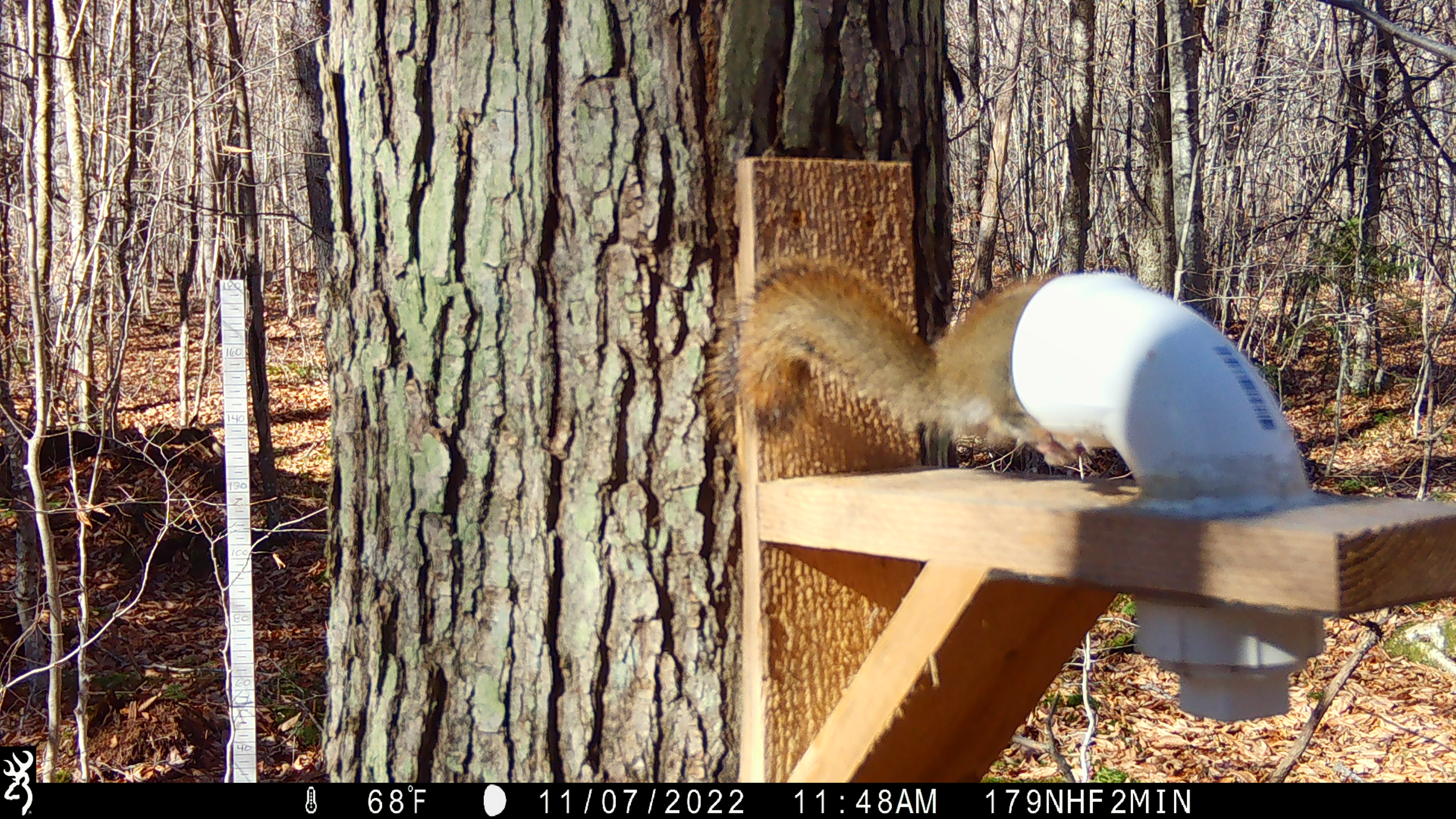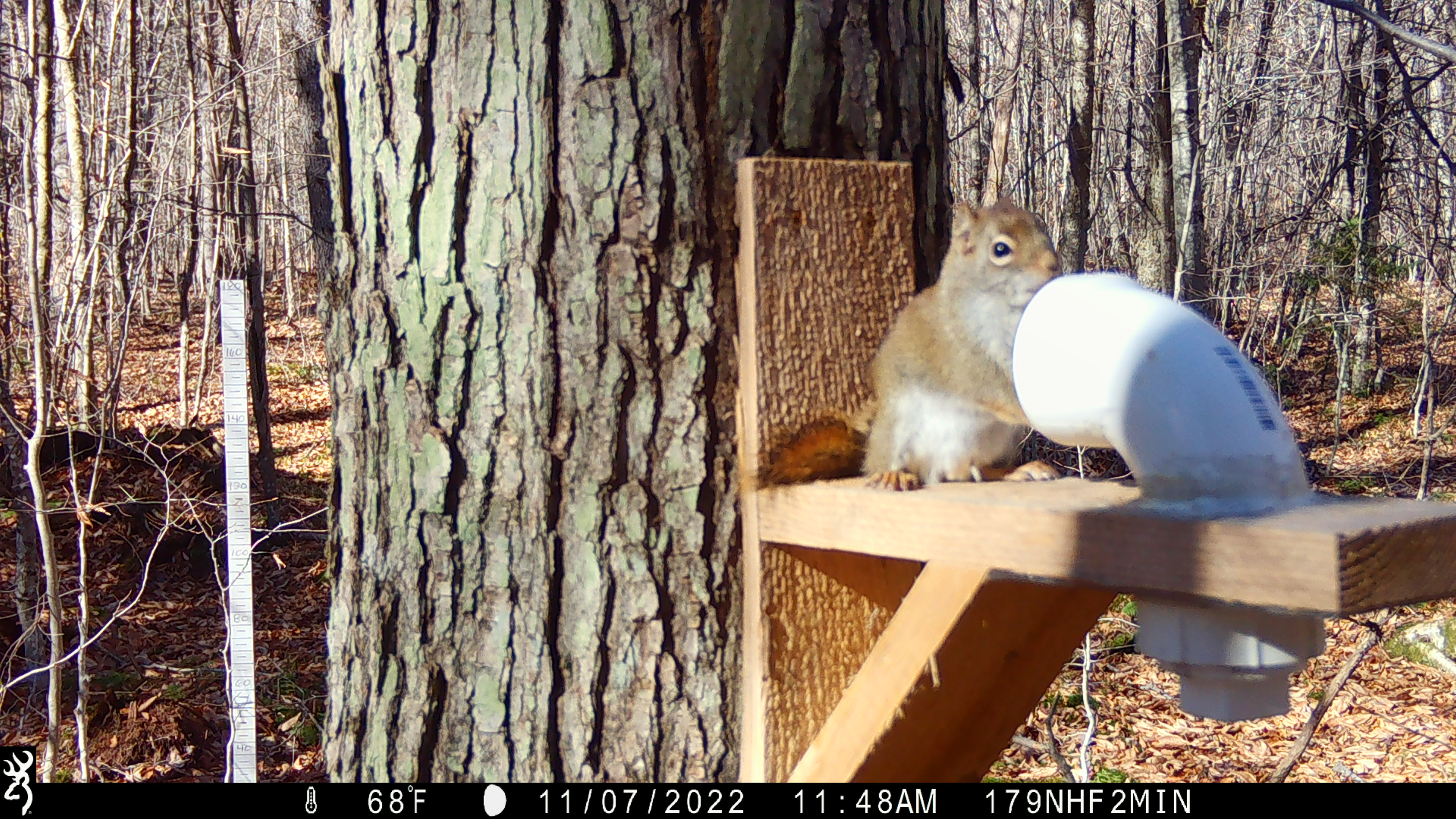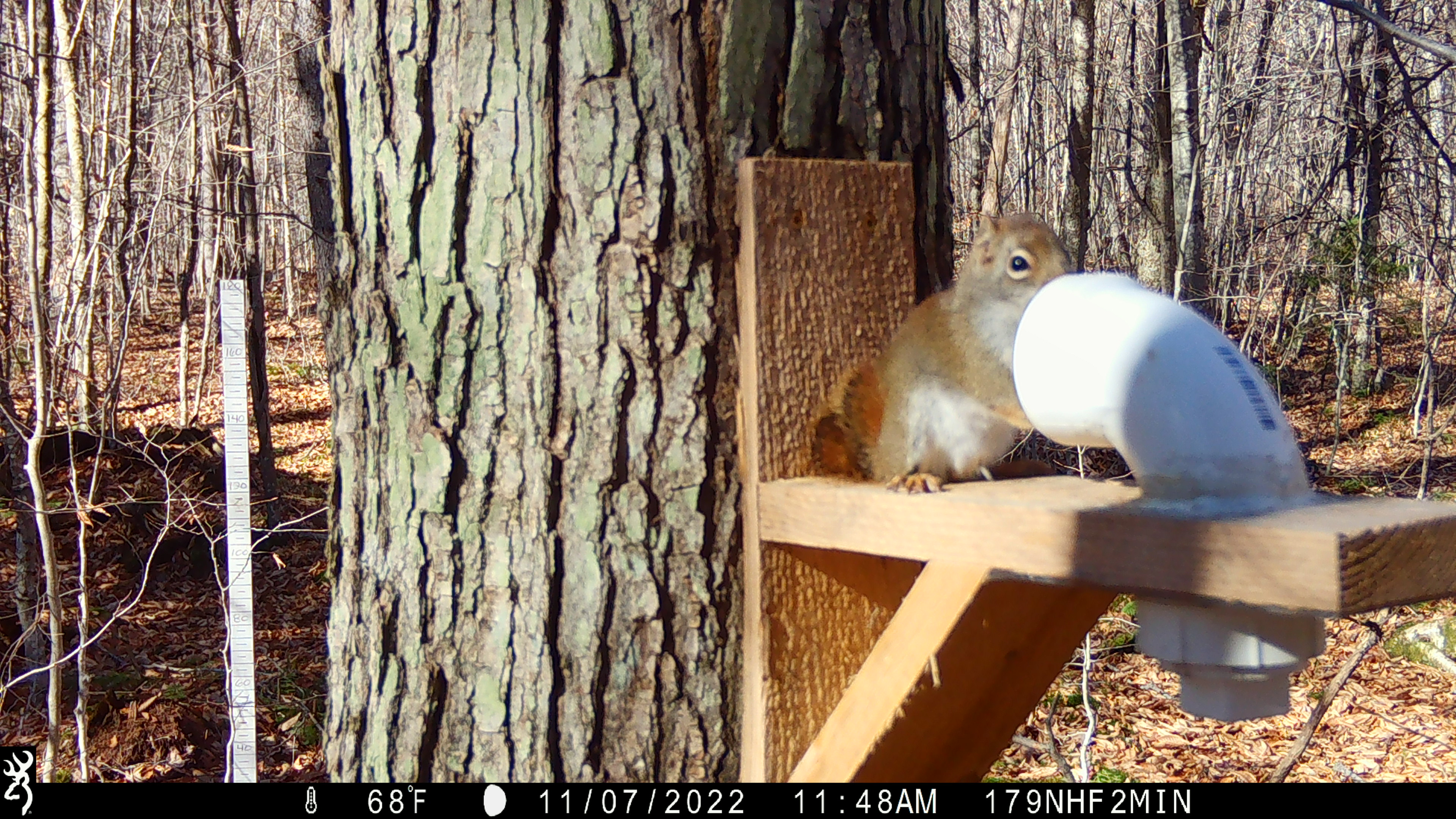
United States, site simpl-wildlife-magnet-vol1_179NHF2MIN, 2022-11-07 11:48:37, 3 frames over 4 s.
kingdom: Animalia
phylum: Chordata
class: Mammalia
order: Rodentia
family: Sciuridae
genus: Tamiasciurus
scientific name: Tamiasciurus hudsonicus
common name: red squirrel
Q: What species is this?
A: Red squirrel (Tamiasciurus hudsonicus).